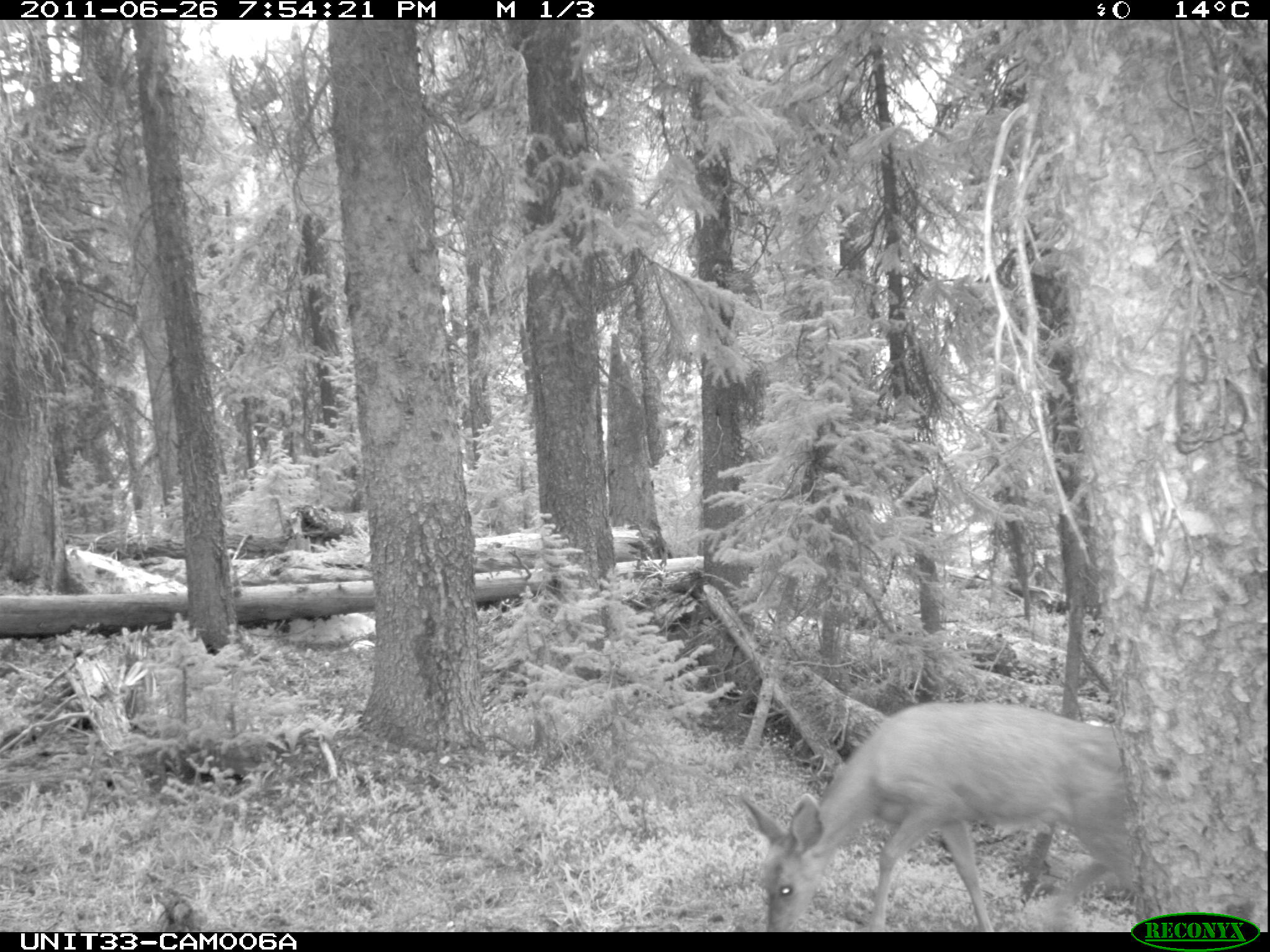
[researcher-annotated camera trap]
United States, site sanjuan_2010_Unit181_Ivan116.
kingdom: Animalia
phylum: Chordata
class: Mammalia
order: Artiodactyla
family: Cervidae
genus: Odocoileus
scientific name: Odocoileus hemionus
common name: mule deer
Odocoileus hemionus (mule deer).